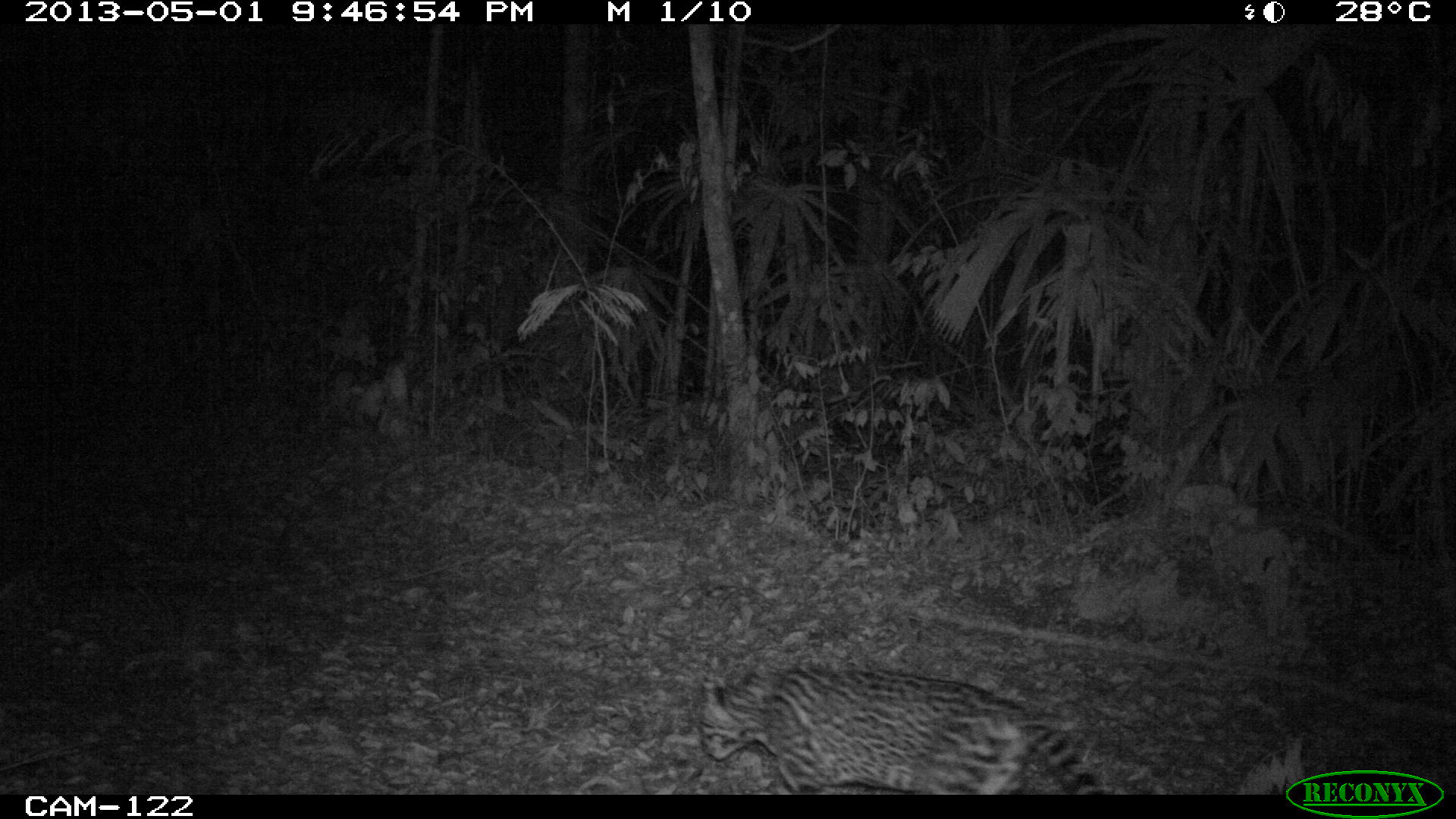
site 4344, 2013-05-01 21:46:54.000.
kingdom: Animalia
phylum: Chordata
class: Mammalia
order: Carnivora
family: Felidae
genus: Leopardus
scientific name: Leopardus pardalis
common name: ocelot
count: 1